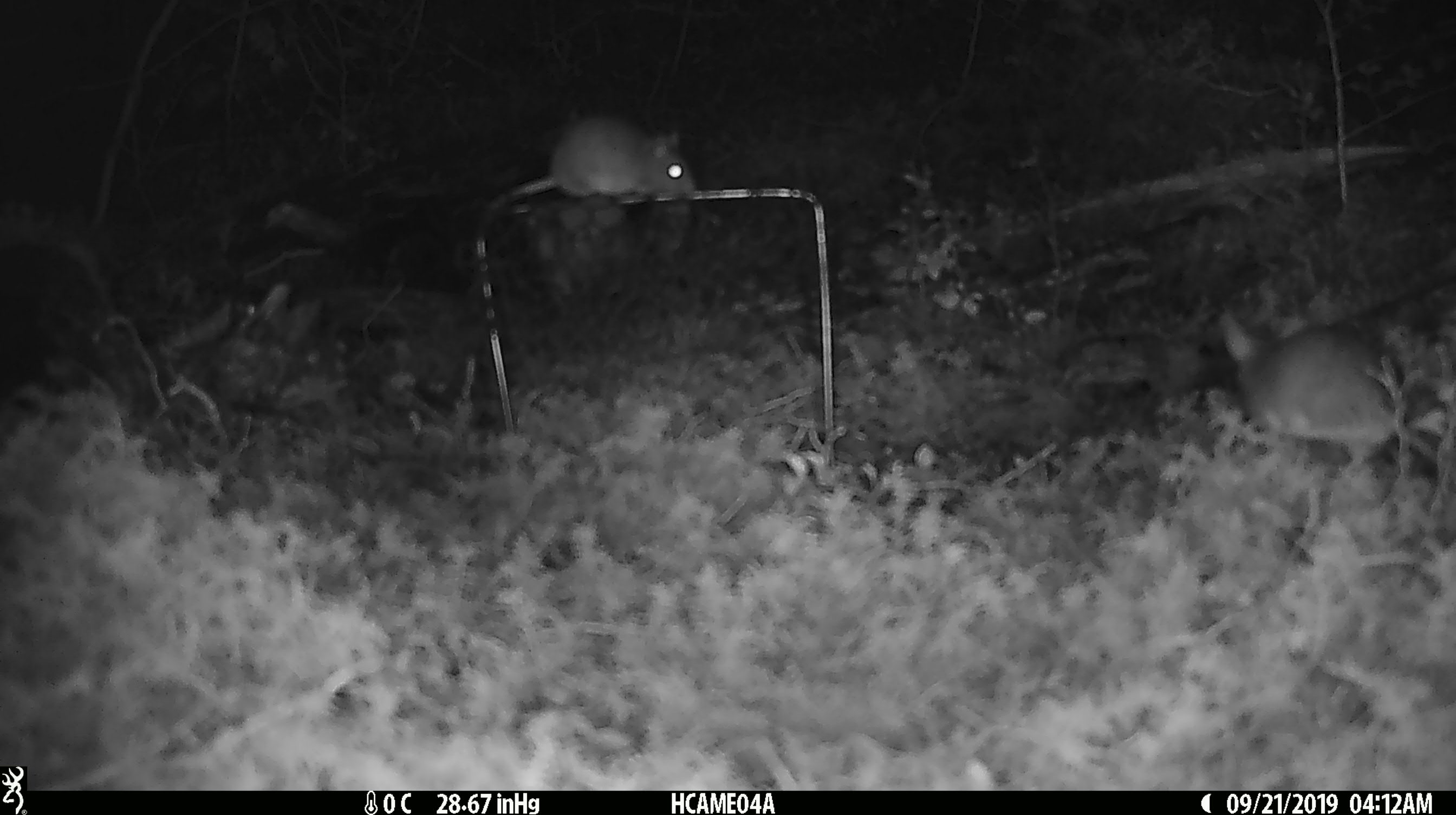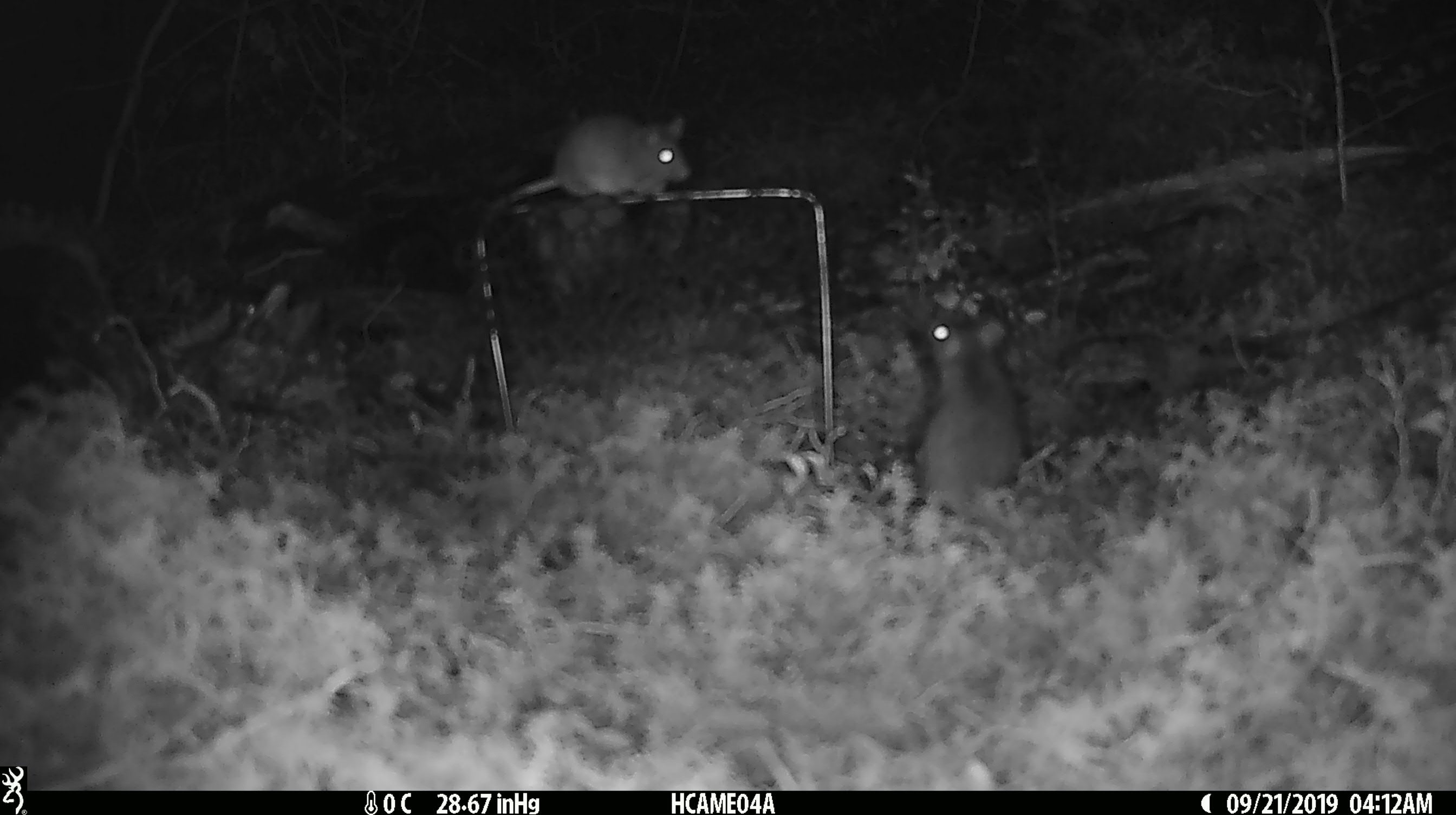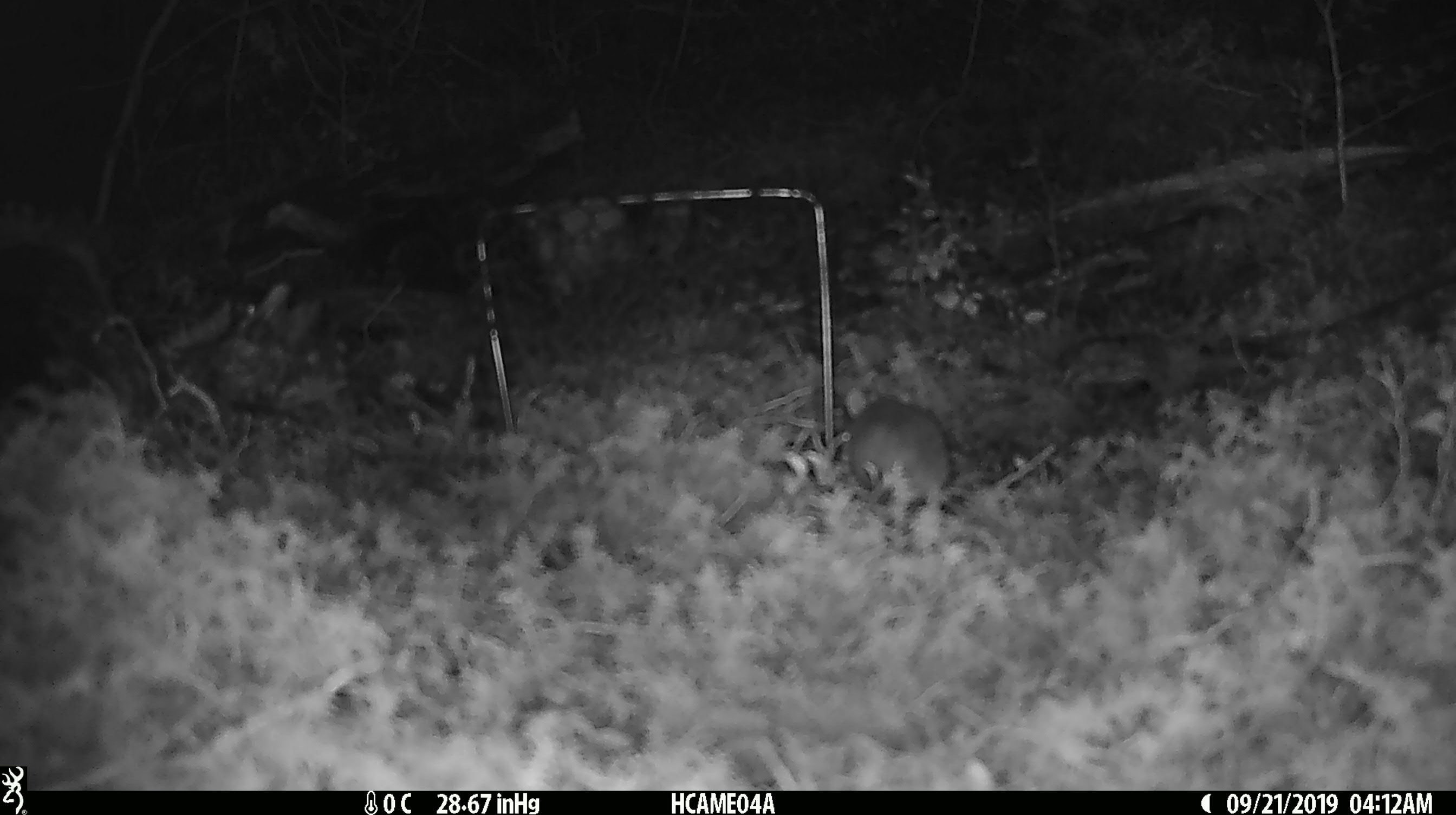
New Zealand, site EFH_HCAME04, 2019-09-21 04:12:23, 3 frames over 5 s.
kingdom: Animalia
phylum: Chordata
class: Mammalia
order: Rodentia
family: Muridae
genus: Mus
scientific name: Mus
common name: mouse